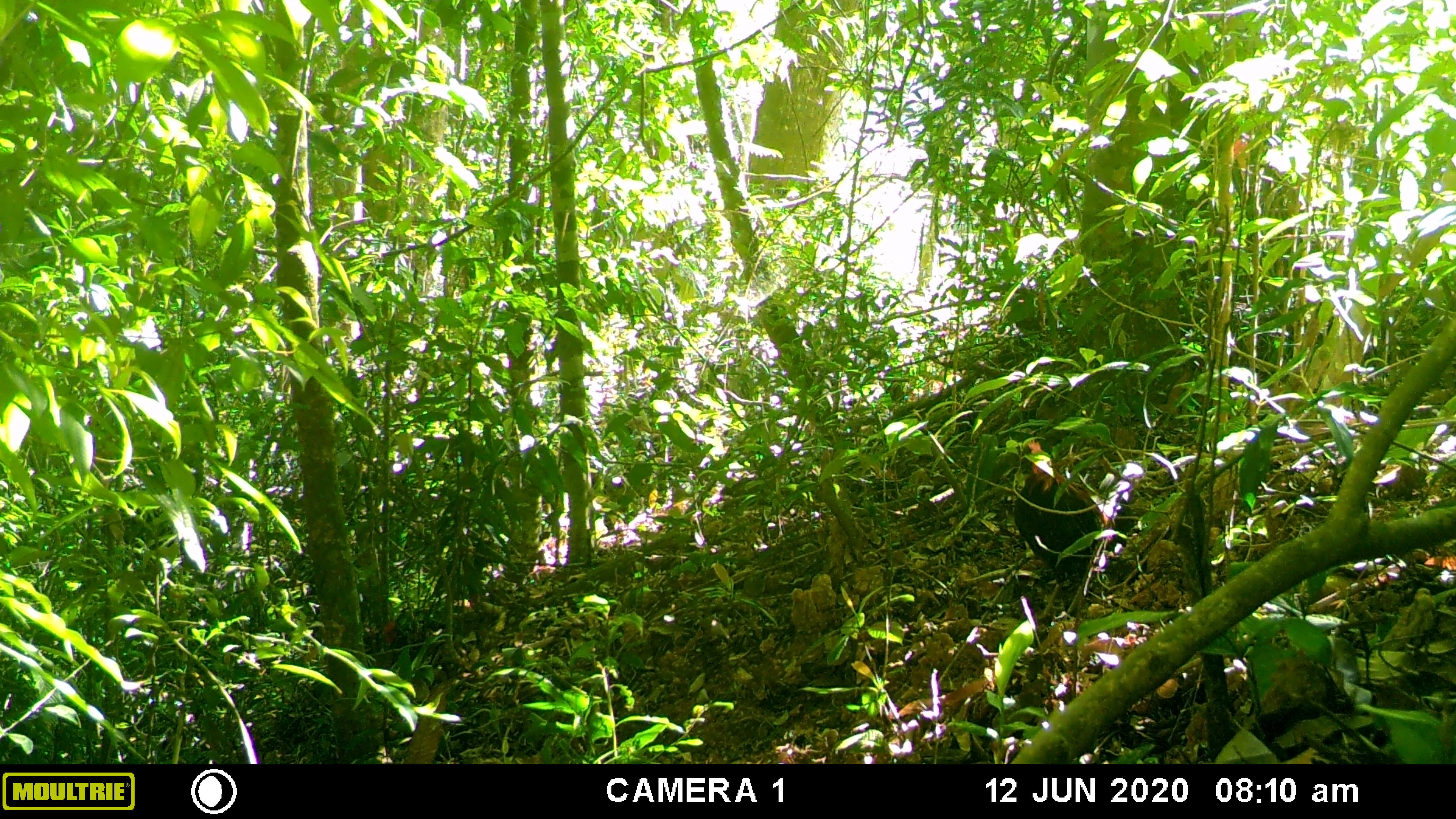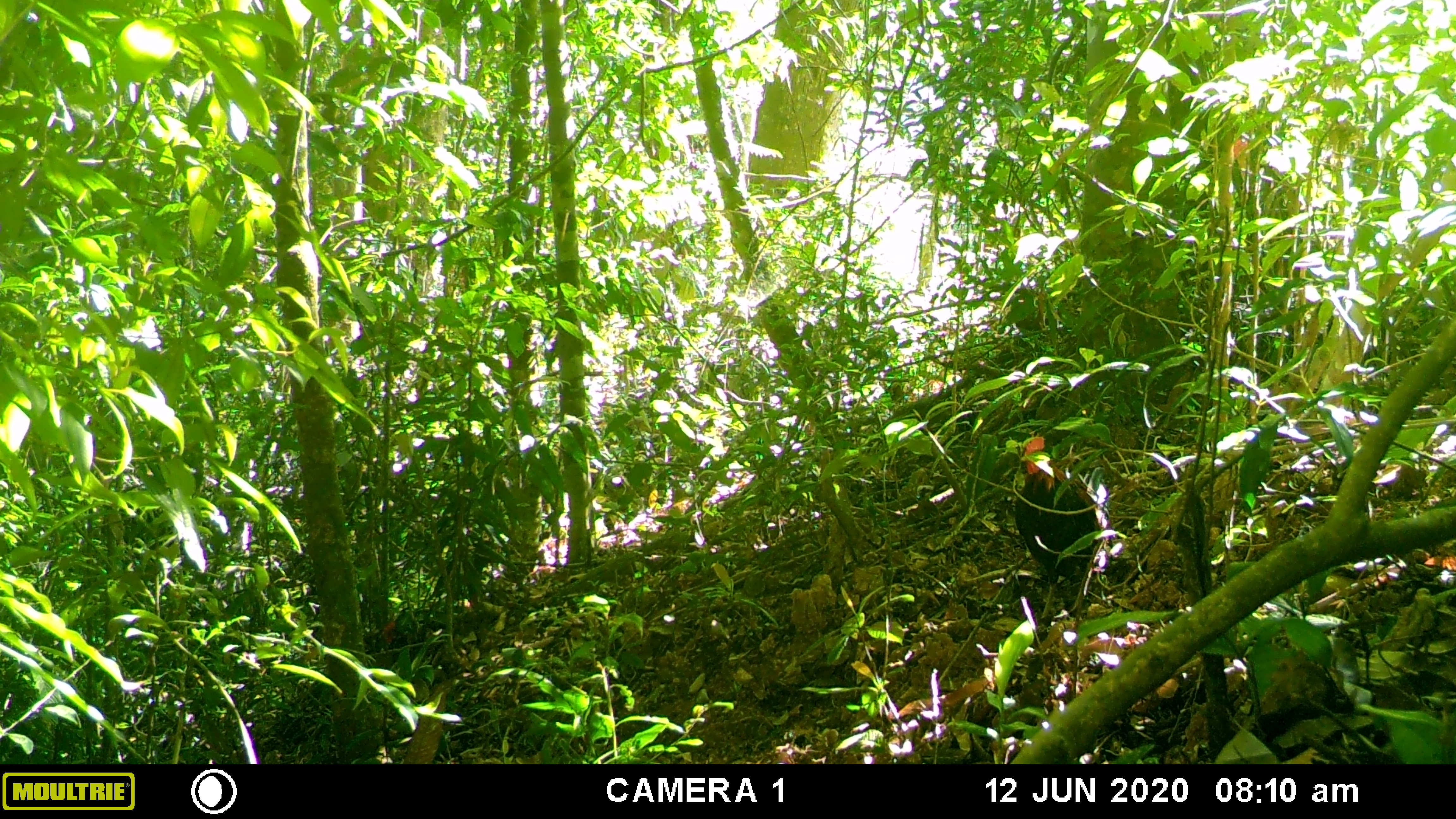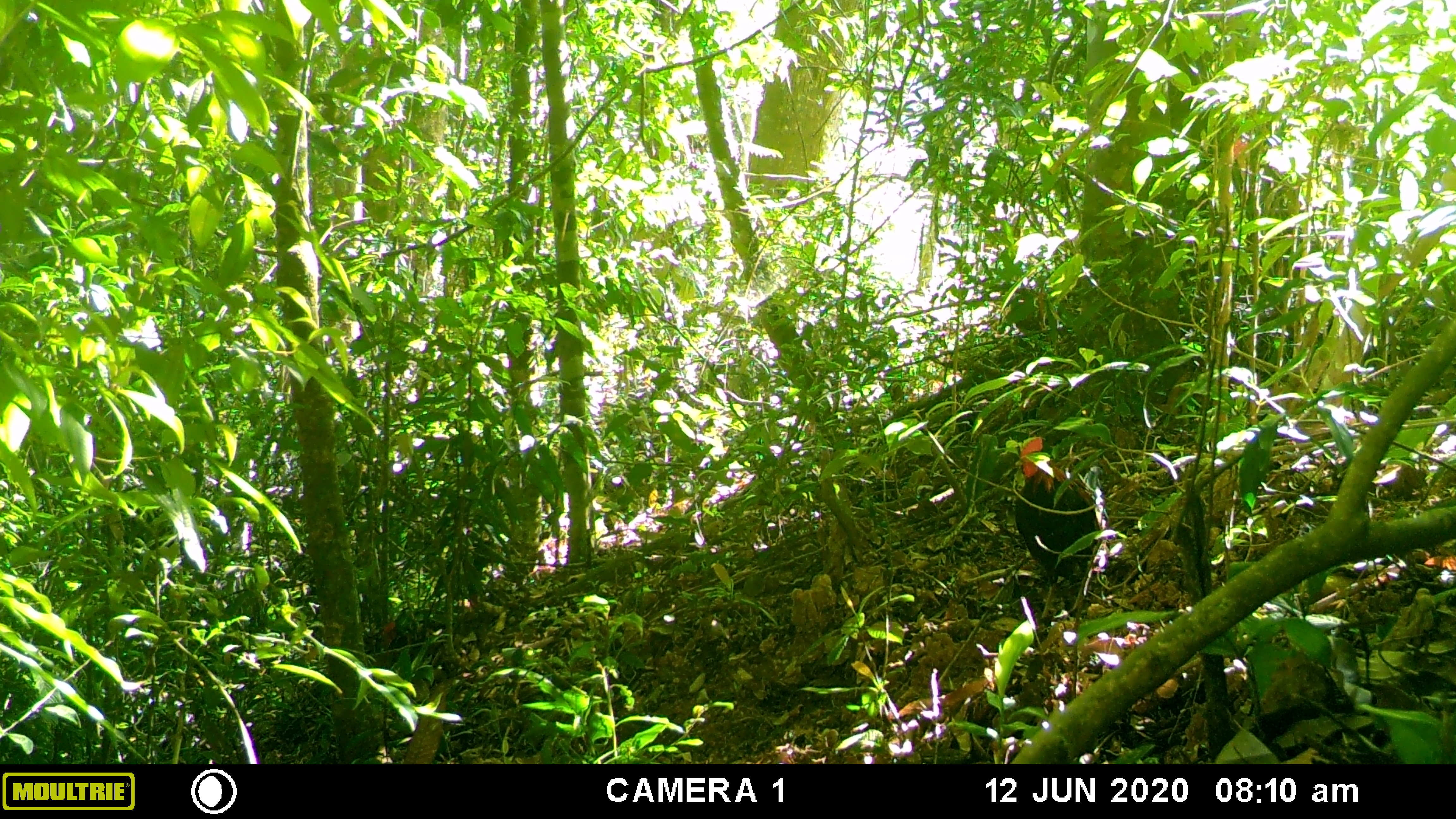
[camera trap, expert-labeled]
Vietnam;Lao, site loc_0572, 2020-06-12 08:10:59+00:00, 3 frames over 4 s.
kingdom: Animalia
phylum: Chordata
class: Aves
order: Galliformes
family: Phasianidae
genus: Gallus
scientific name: Gallus gallus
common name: red junglefowl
Red junglefowl (Gallus gallus). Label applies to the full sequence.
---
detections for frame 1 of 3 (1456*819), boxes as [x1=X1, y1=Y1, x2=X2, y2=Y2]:
red junglefowl: [x1=1011, y1=439, x2=1141, y2=621]; [x1=383, y1=619, x2=447, y2=661]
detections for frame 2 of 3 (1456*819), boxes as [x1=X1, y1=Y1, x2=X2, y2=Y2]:
red junglefowl: [x1=1013, y1=435, x2=1110, y2=620]; [x1=381, y1=618, x2=446, y2=666]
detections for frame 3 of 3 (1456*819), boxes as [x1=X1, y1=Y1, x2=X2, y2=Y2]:
red junglefowl: [x1=1014, y1=435, x2=1108, y2=619]; [x1=380, y1=619, x2=445, y2=662]